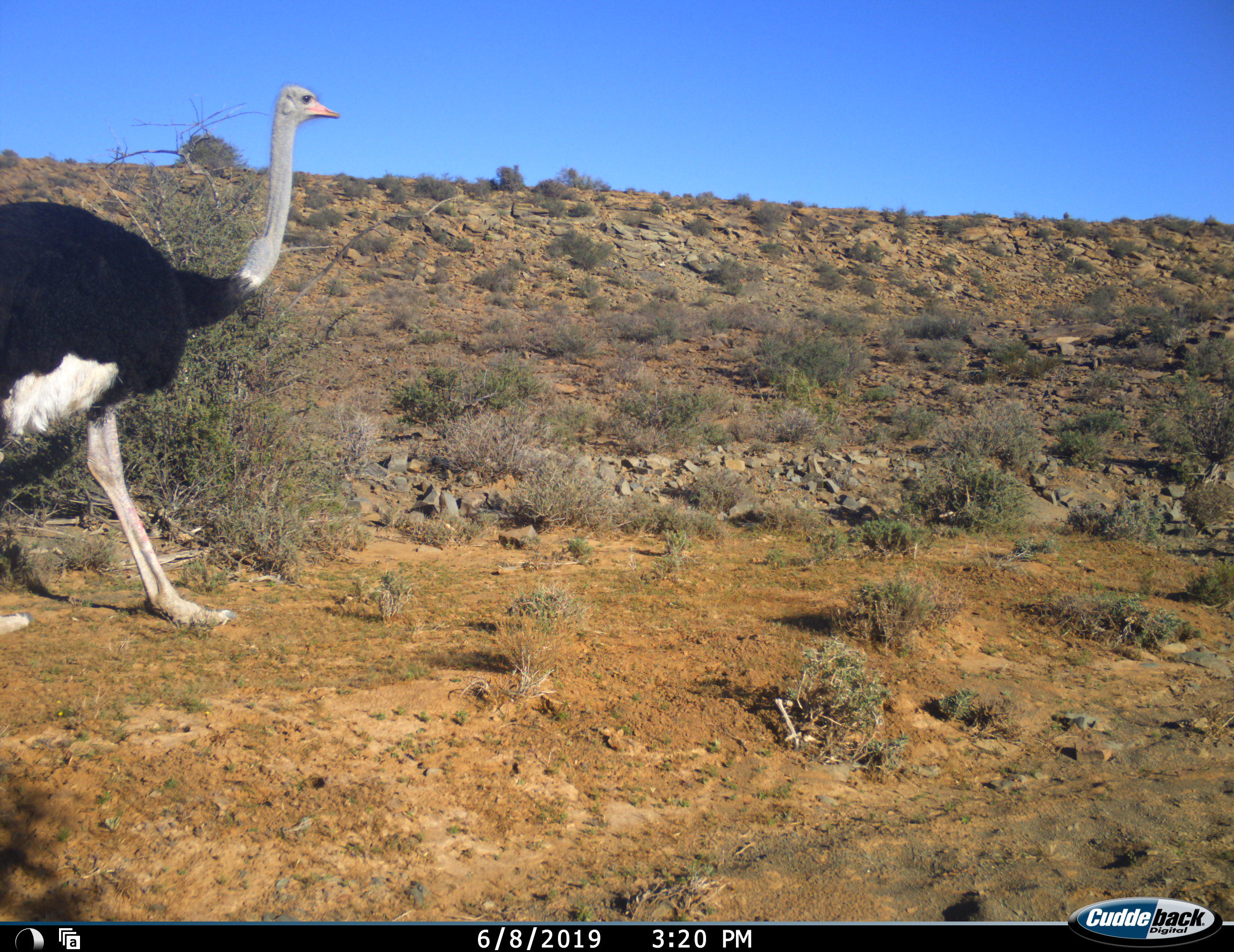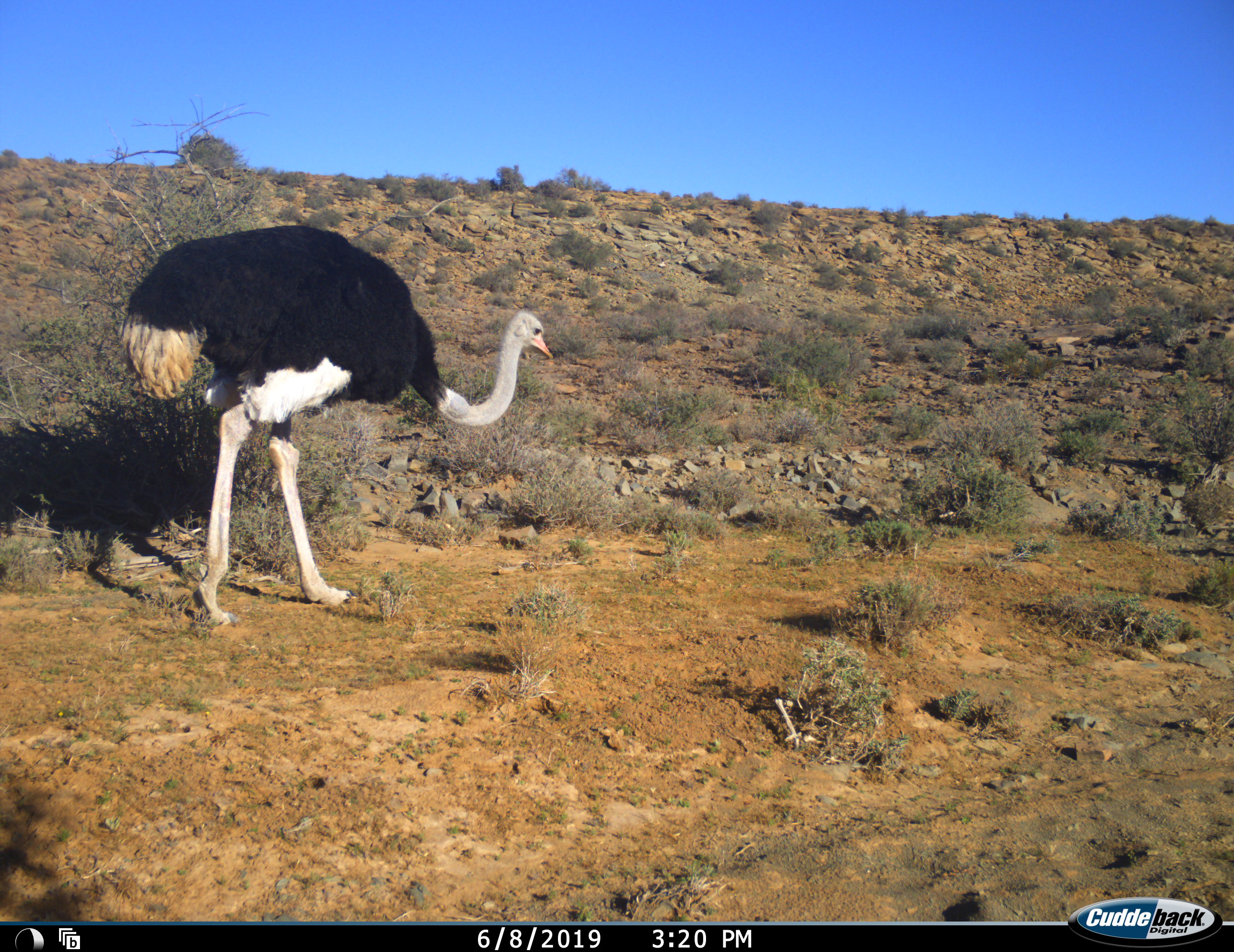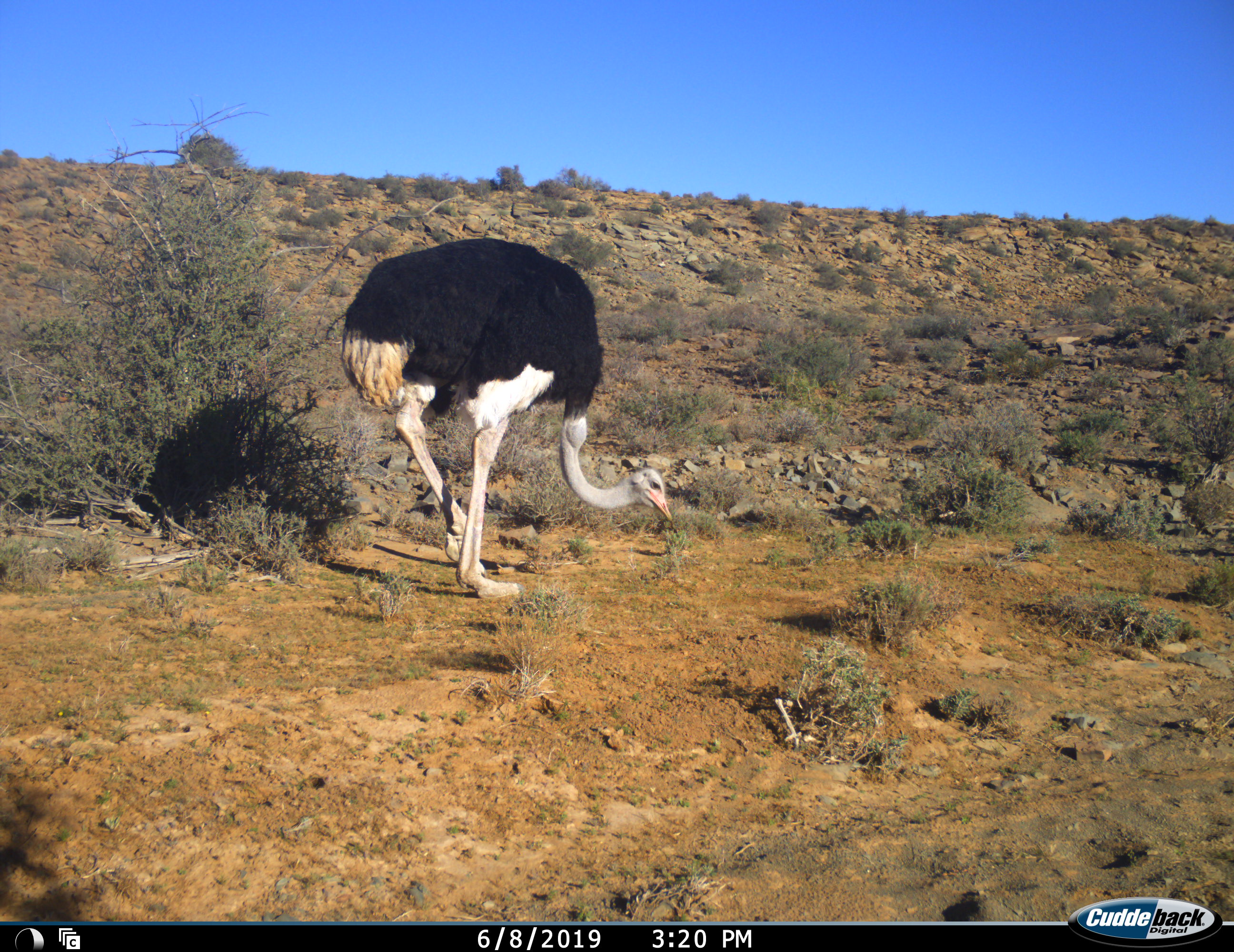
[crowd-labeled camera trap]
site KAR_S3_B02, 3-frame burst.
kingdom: Animalia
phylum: Chordata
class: Aves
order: Struthioniformes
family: Struthionidae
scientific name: Struthionidae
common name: ostrich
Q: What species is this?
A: Ostrich (Struthionidae).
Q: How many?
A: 1.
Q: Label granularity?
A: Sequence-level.